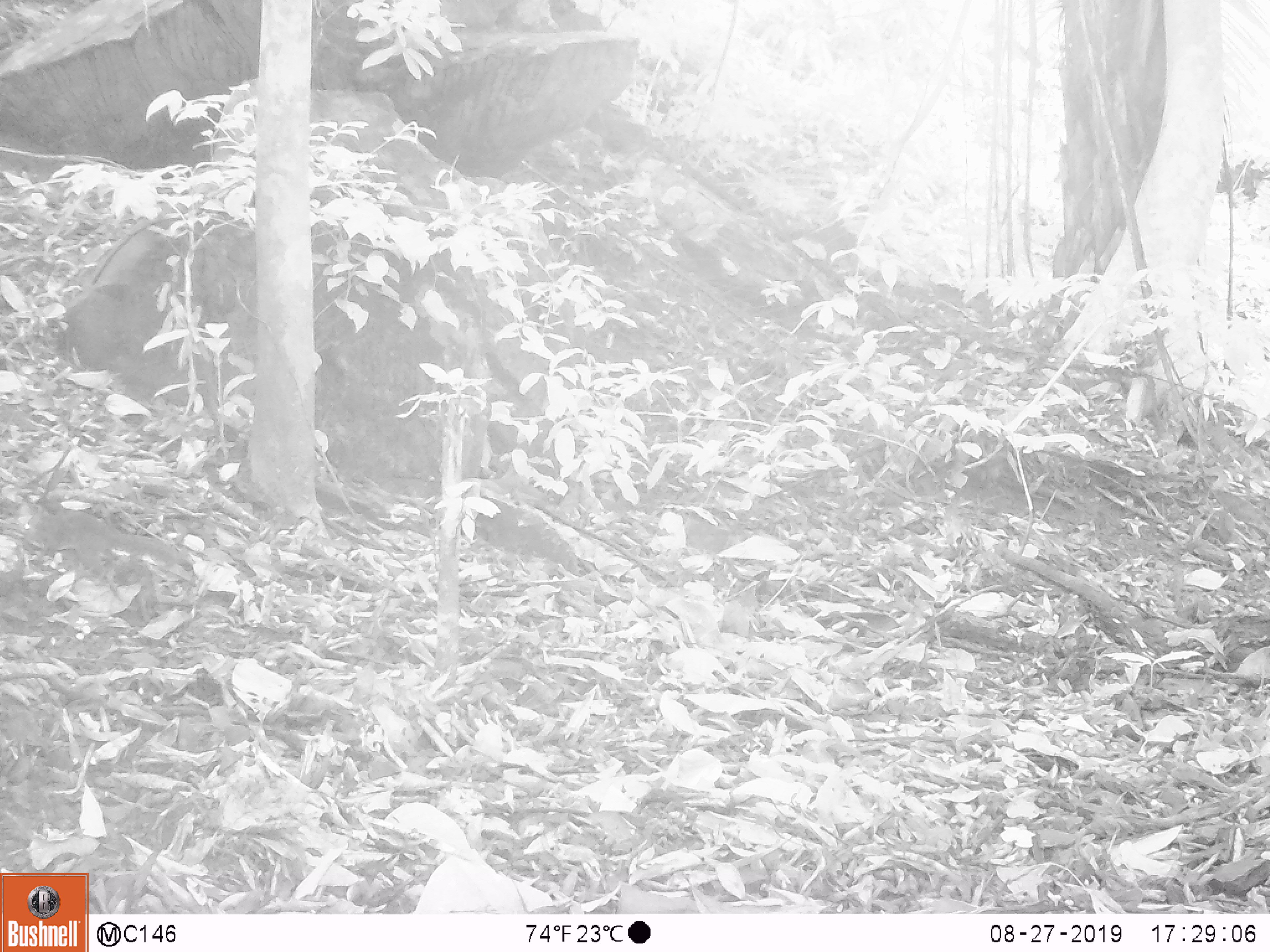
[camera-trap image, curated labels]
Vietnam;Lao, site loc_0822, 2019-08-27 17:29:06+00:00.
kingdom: Animalia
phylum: Chordata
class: Mammalia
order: Rodentia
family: Sciuridae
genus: Sciurus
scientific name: Sciurus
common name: squirrel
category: unidentified squirrel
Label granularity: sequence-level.